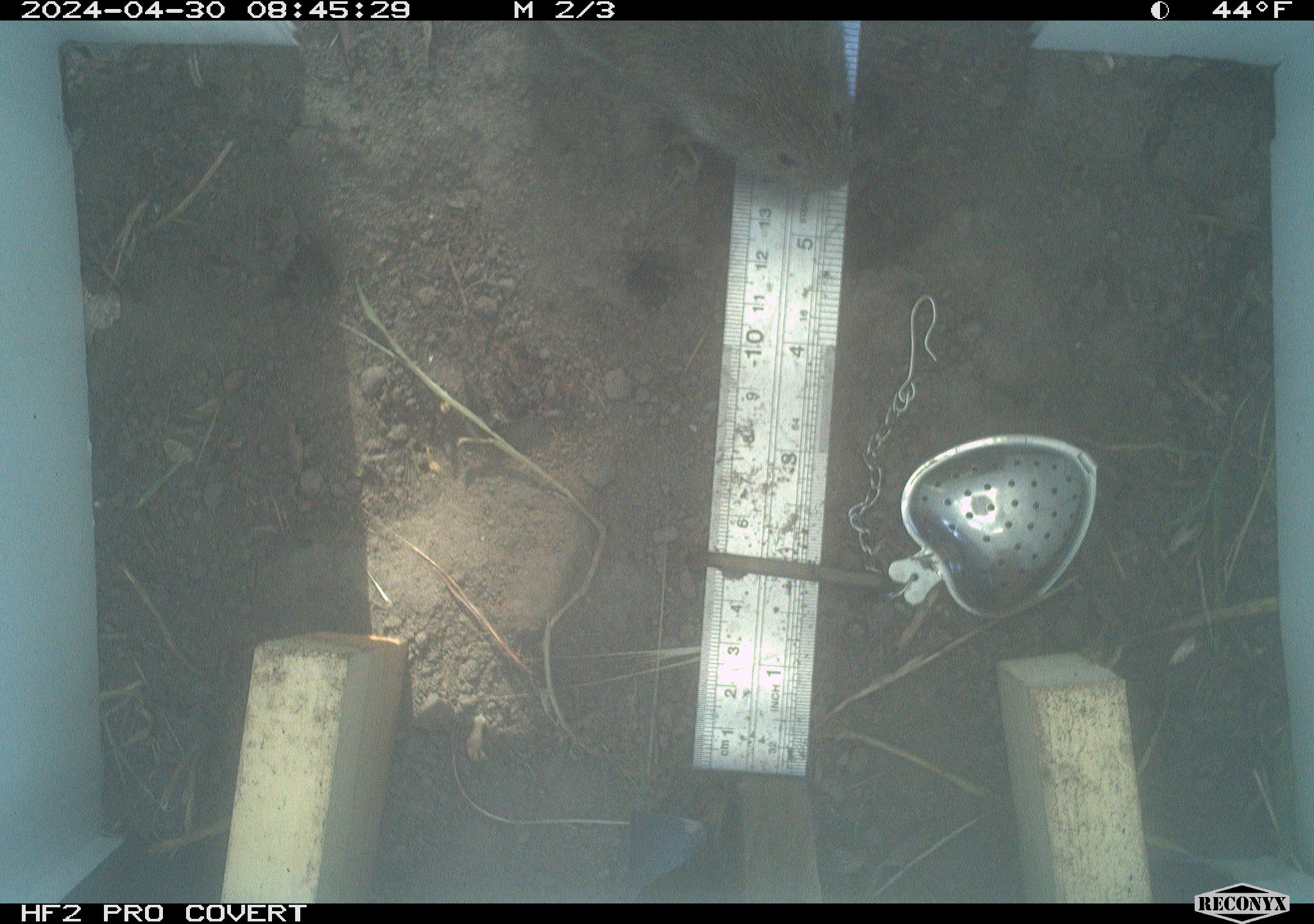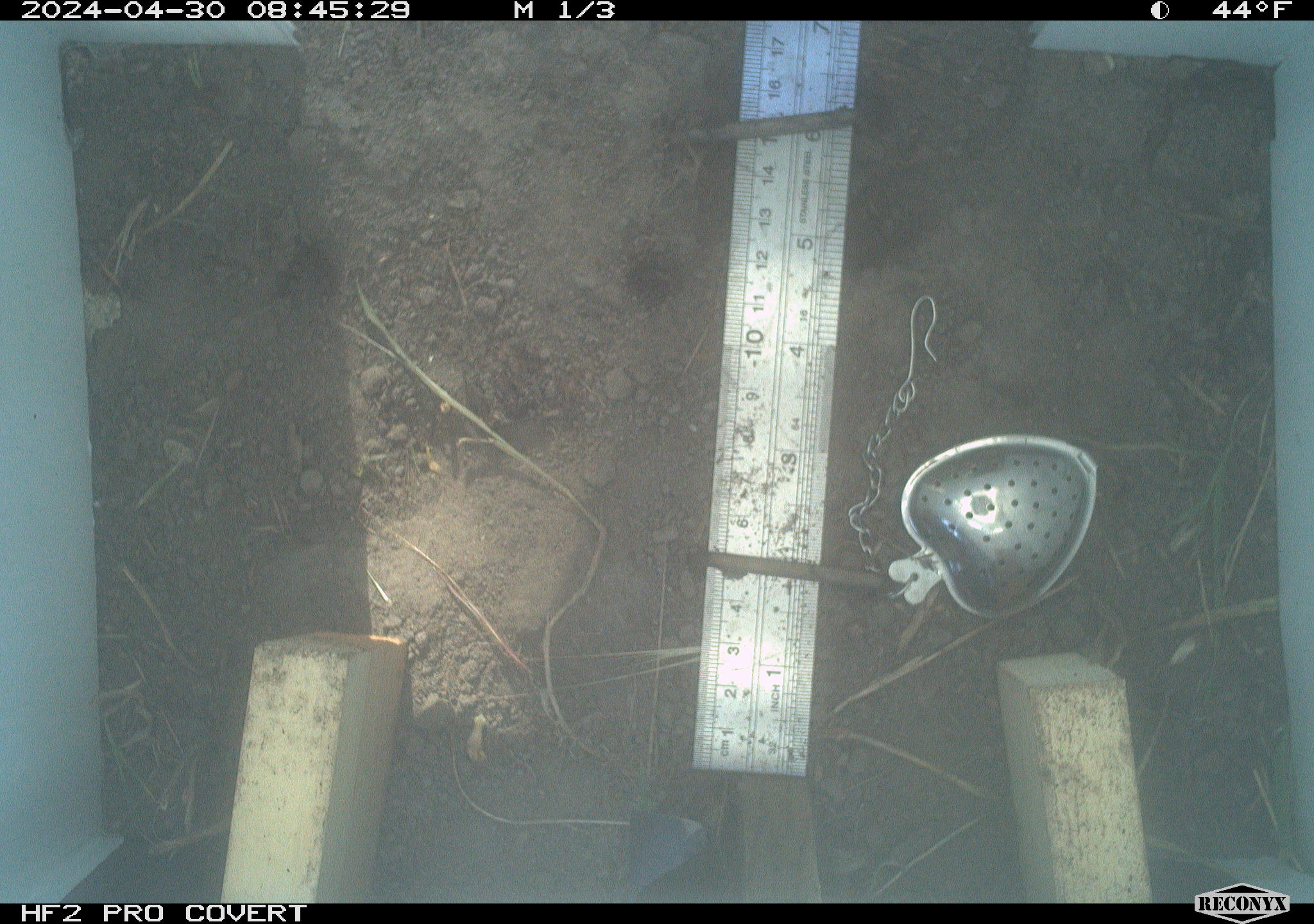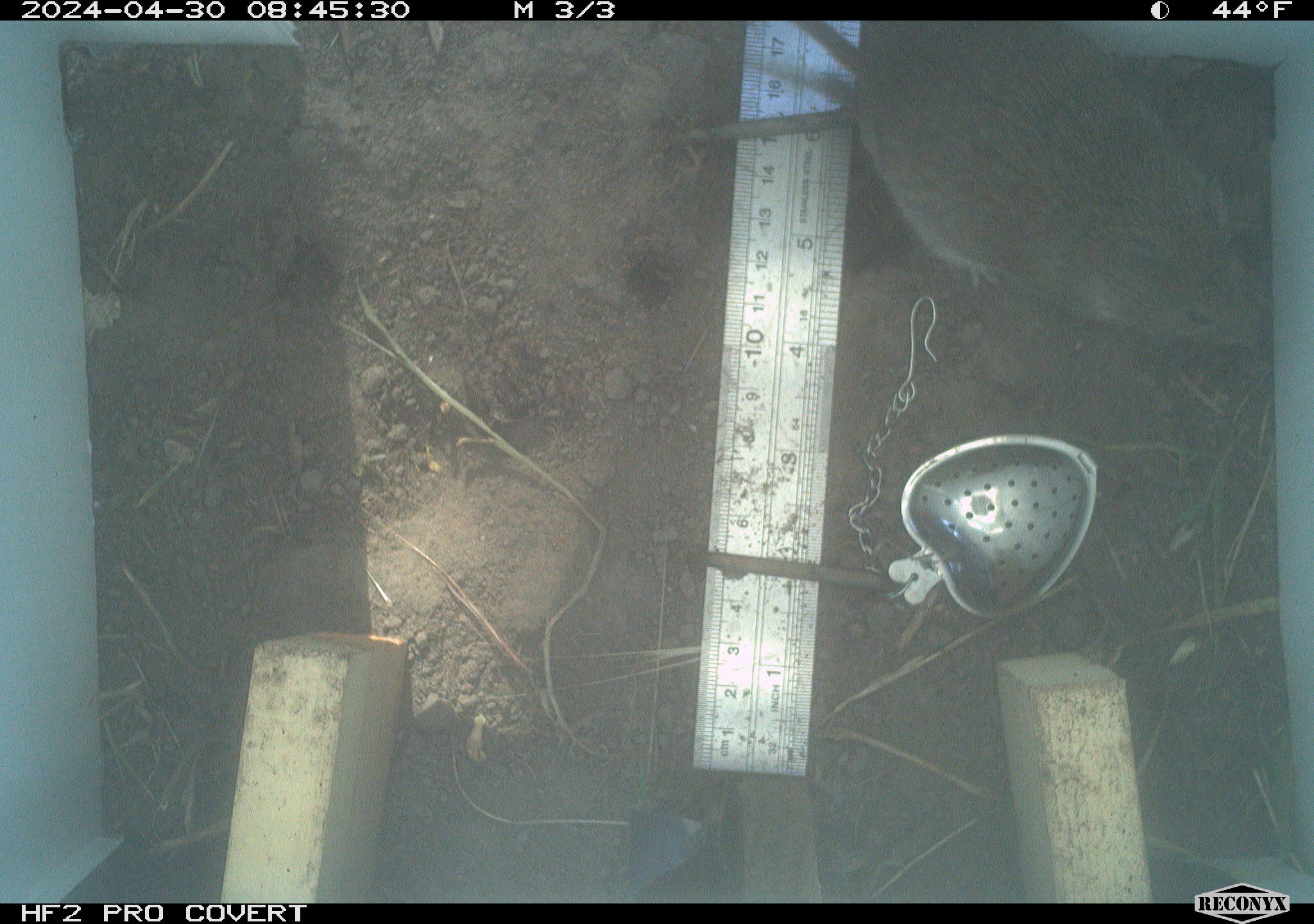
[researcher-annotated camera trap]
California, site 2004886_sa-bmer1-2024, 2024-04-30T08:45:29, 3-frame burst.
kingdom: Animalia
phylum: Chordata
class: Mammalia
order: Rodentia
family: Cricetidae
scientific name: Arvicolinae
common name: voles, lemmings, and muskrats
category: arvicolinae subfamily